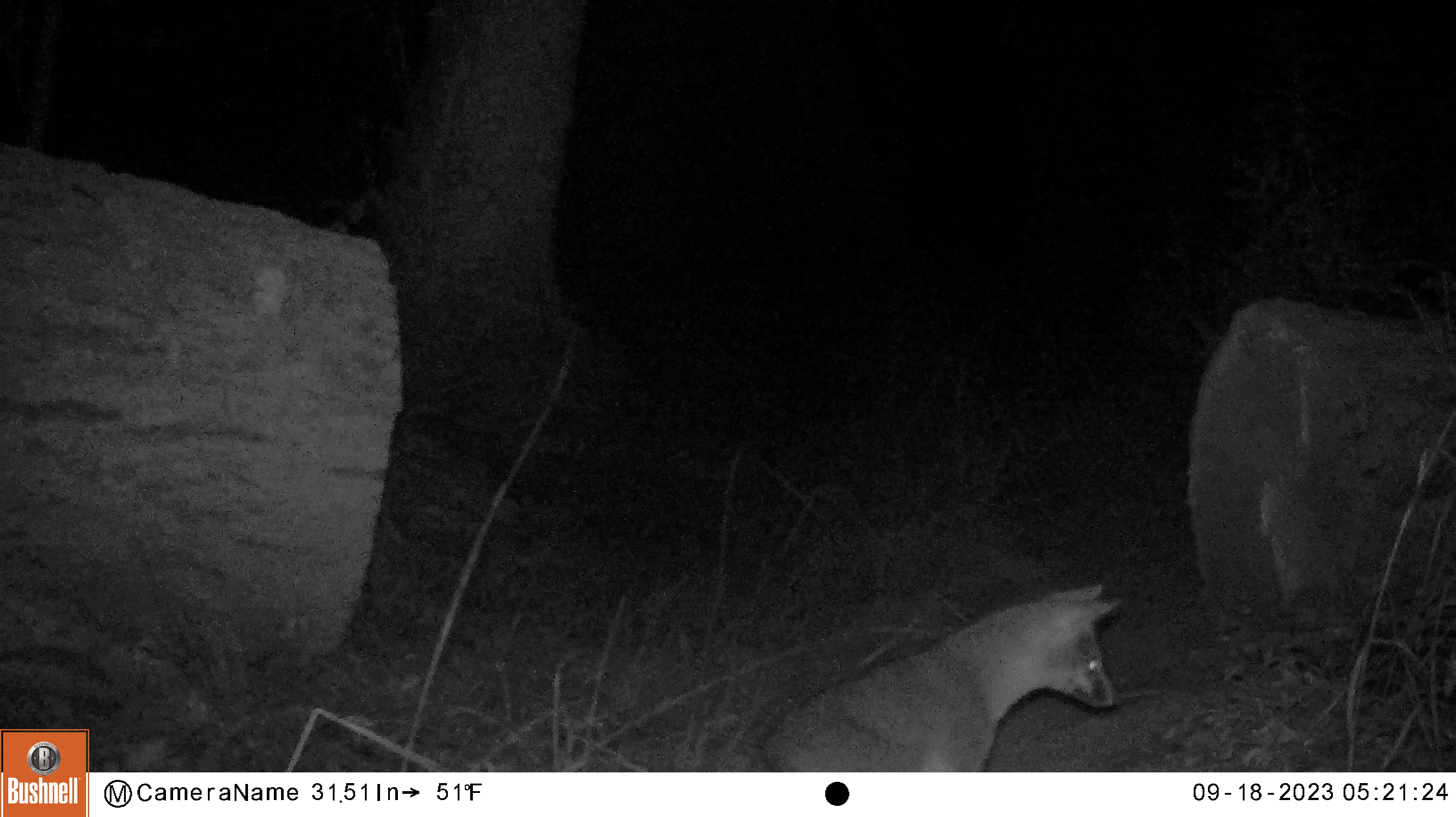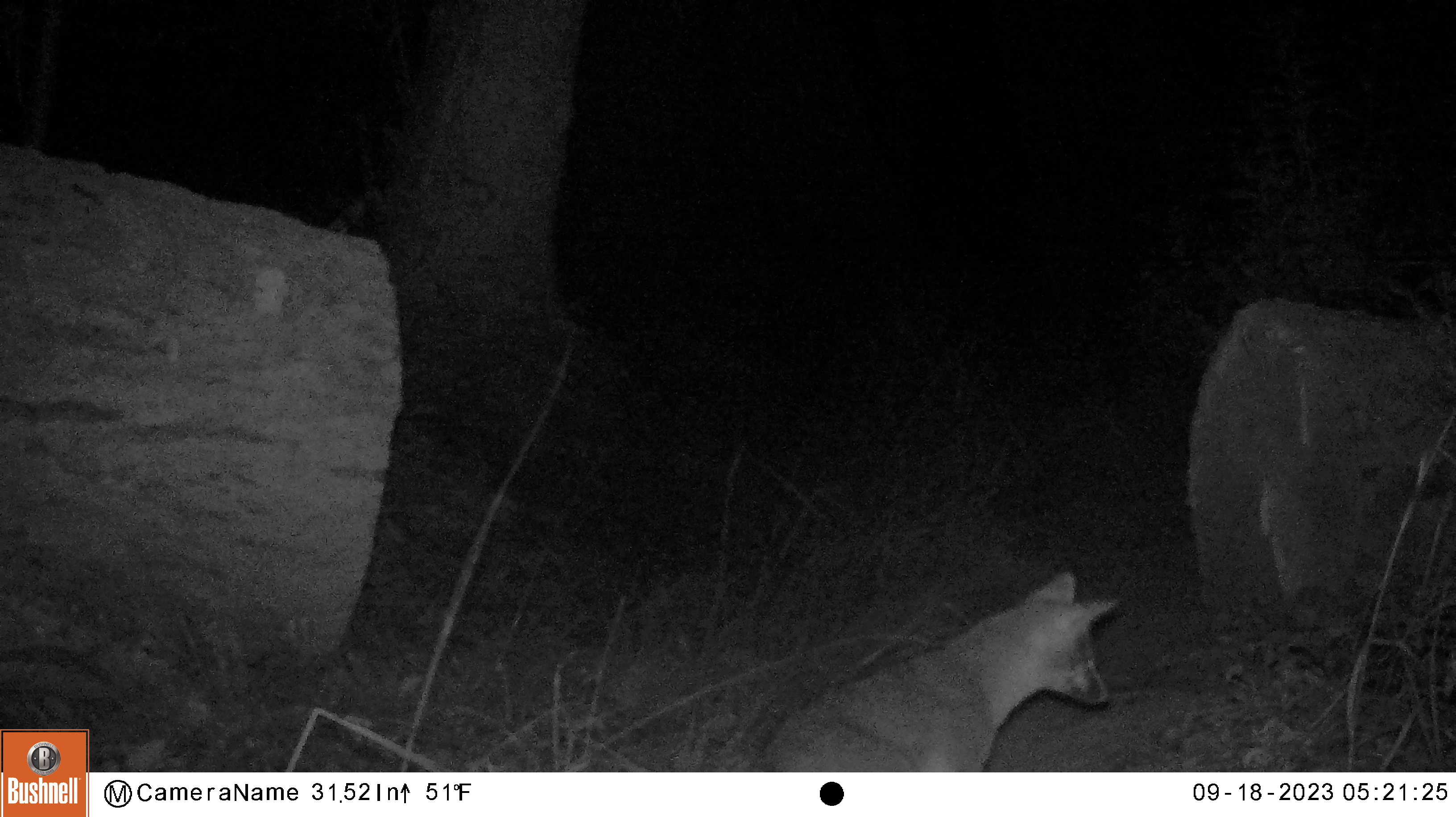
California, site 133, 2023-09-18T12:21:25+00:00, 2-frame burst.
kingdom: Animalia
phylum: Chordata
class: Mammalia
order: Carnivora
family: Canidae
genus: Urocyon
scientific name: Urocyon cinereoargenteus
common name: gray fox